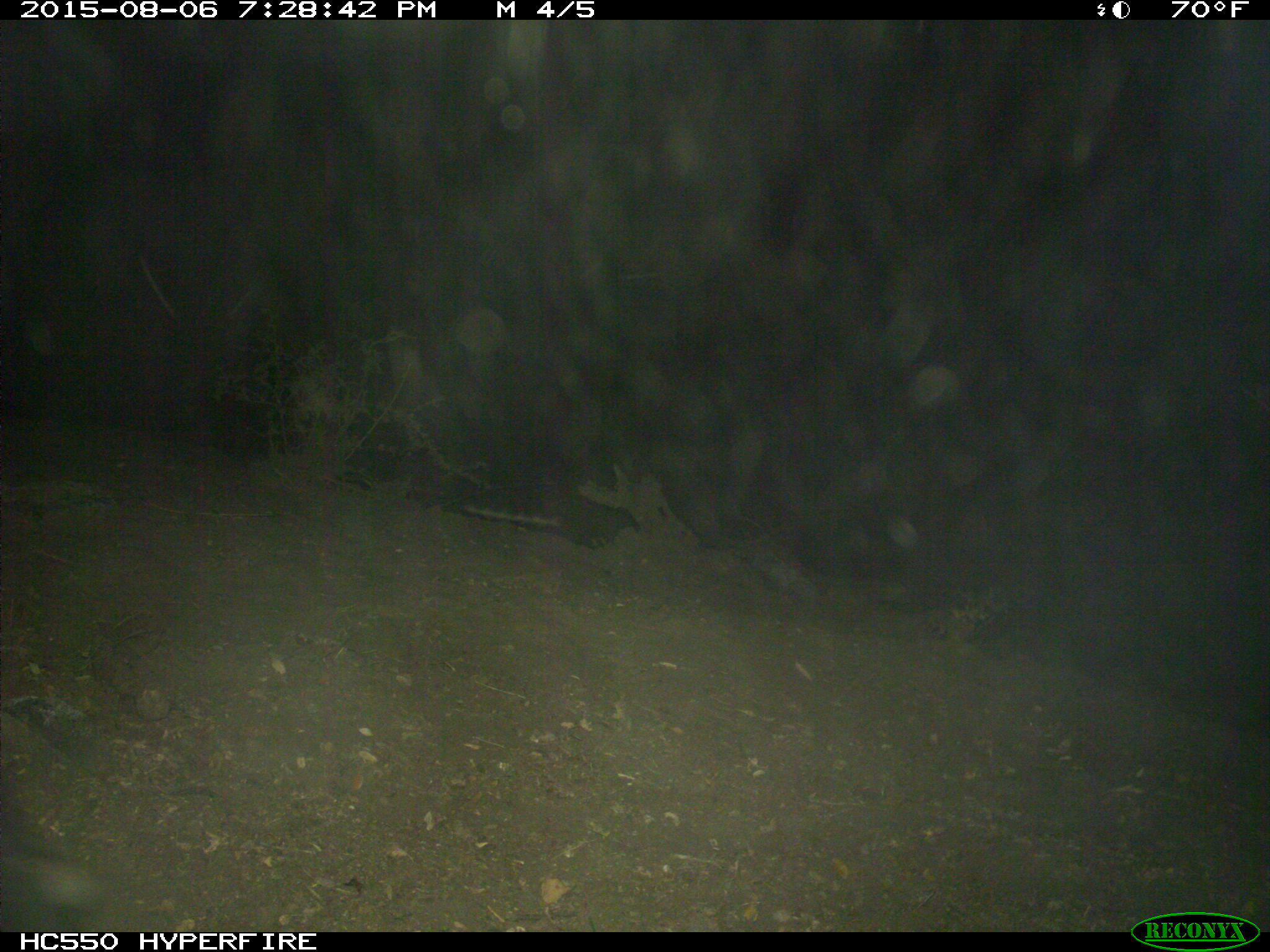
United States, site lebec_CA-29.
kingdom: Animalia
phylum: Chordata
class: Mammalia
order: Artiodactyla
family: Bovidae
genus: Bos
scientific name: Bos taurus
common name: domestic cow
Bos taurus (domestic cow).